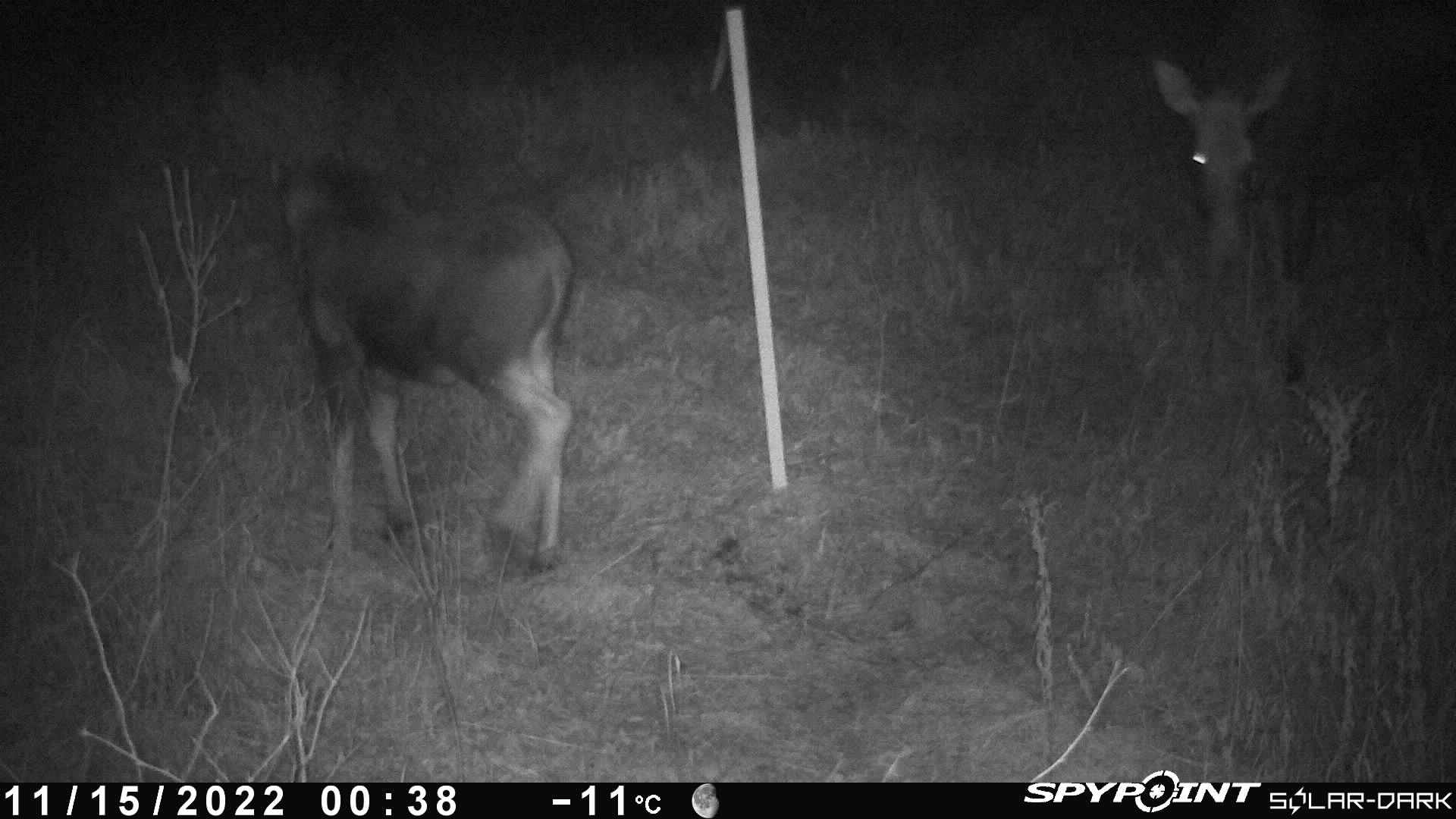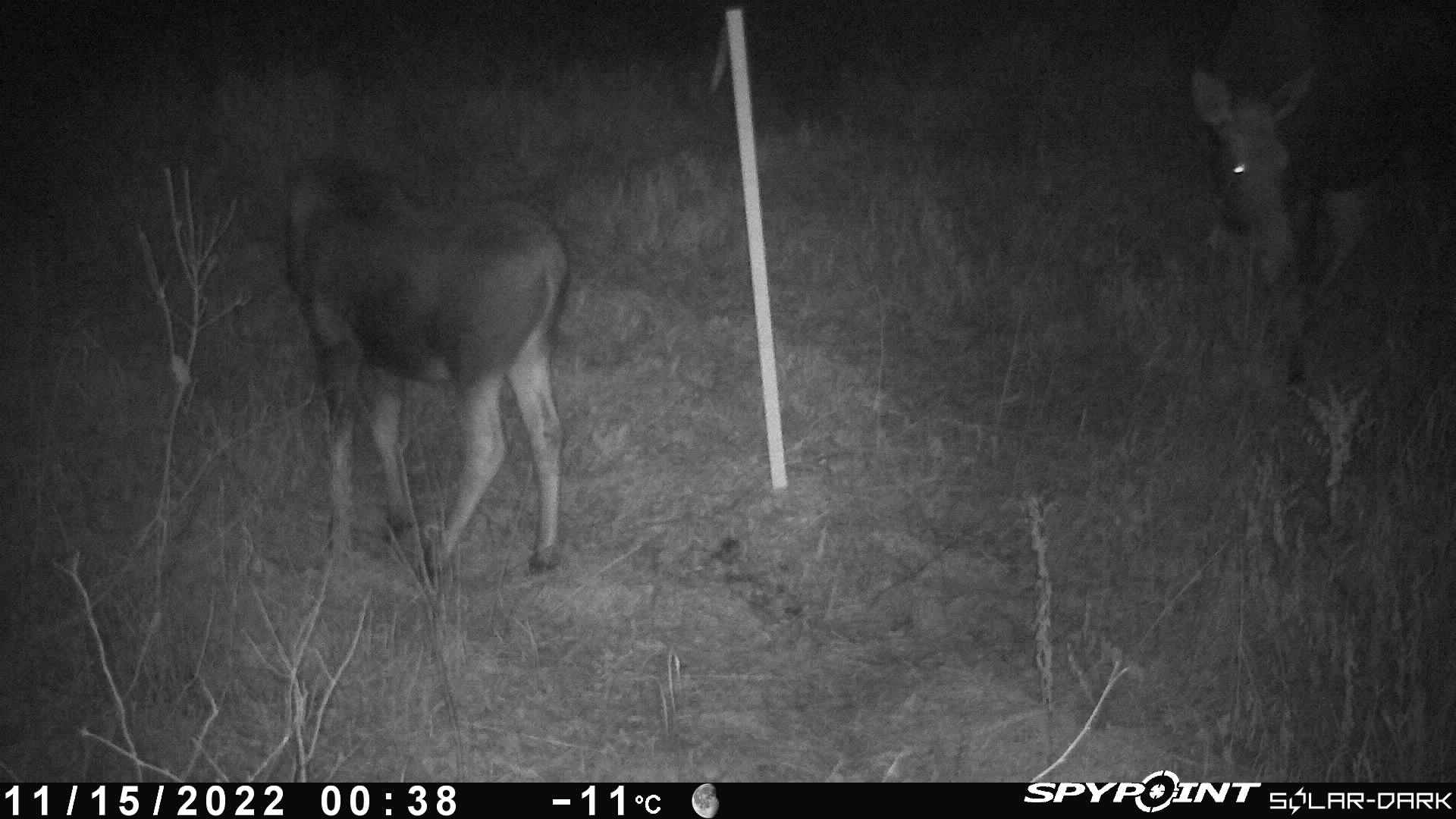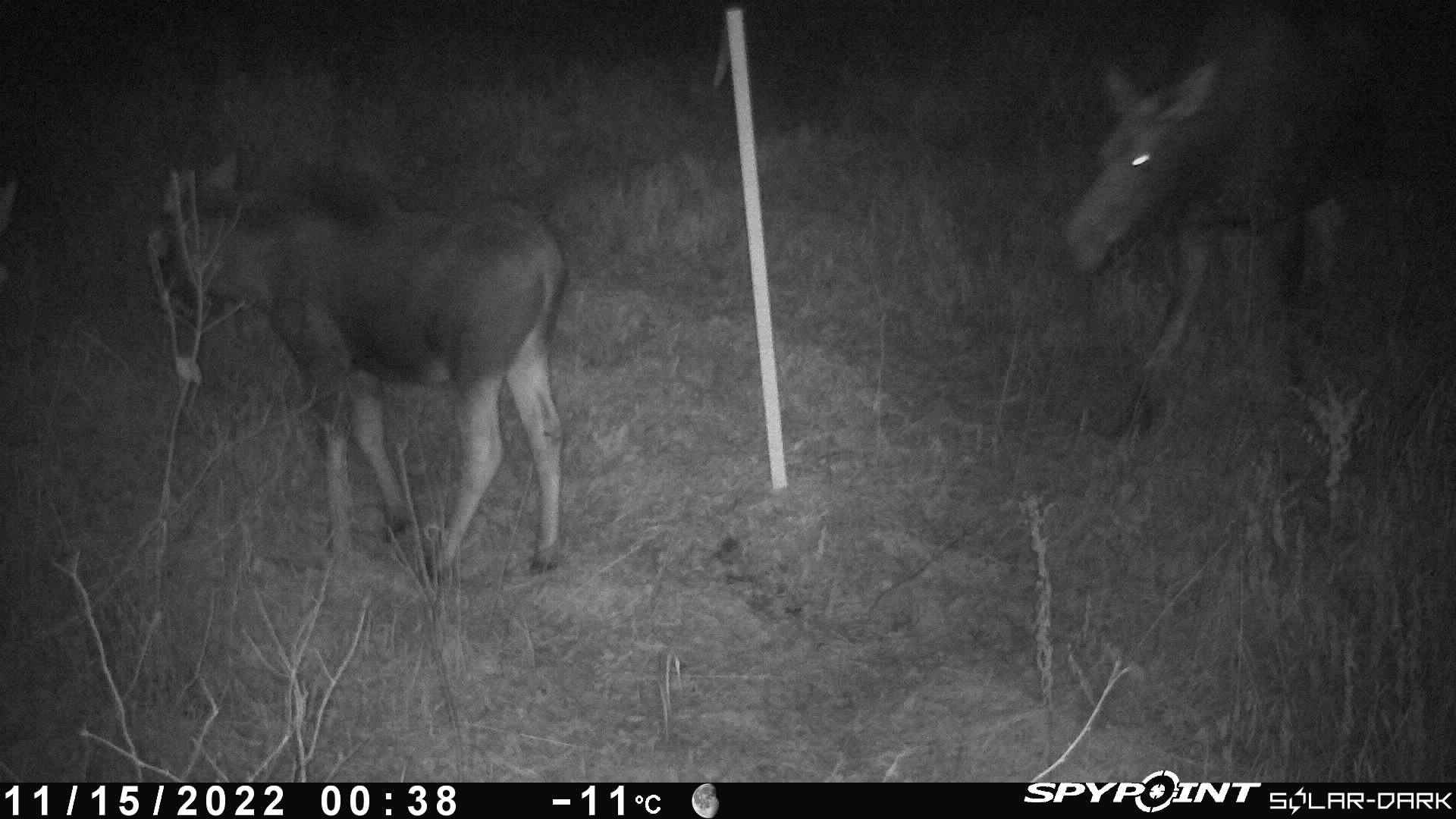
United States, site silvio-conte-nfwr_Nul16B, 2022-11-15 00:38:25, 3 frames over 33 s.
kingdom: Animalia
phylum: Chordata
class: Mammalia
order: Artiodactyla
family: Cervidae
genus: Alces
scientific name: Alces alces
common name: moose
Moose (Alces alces).